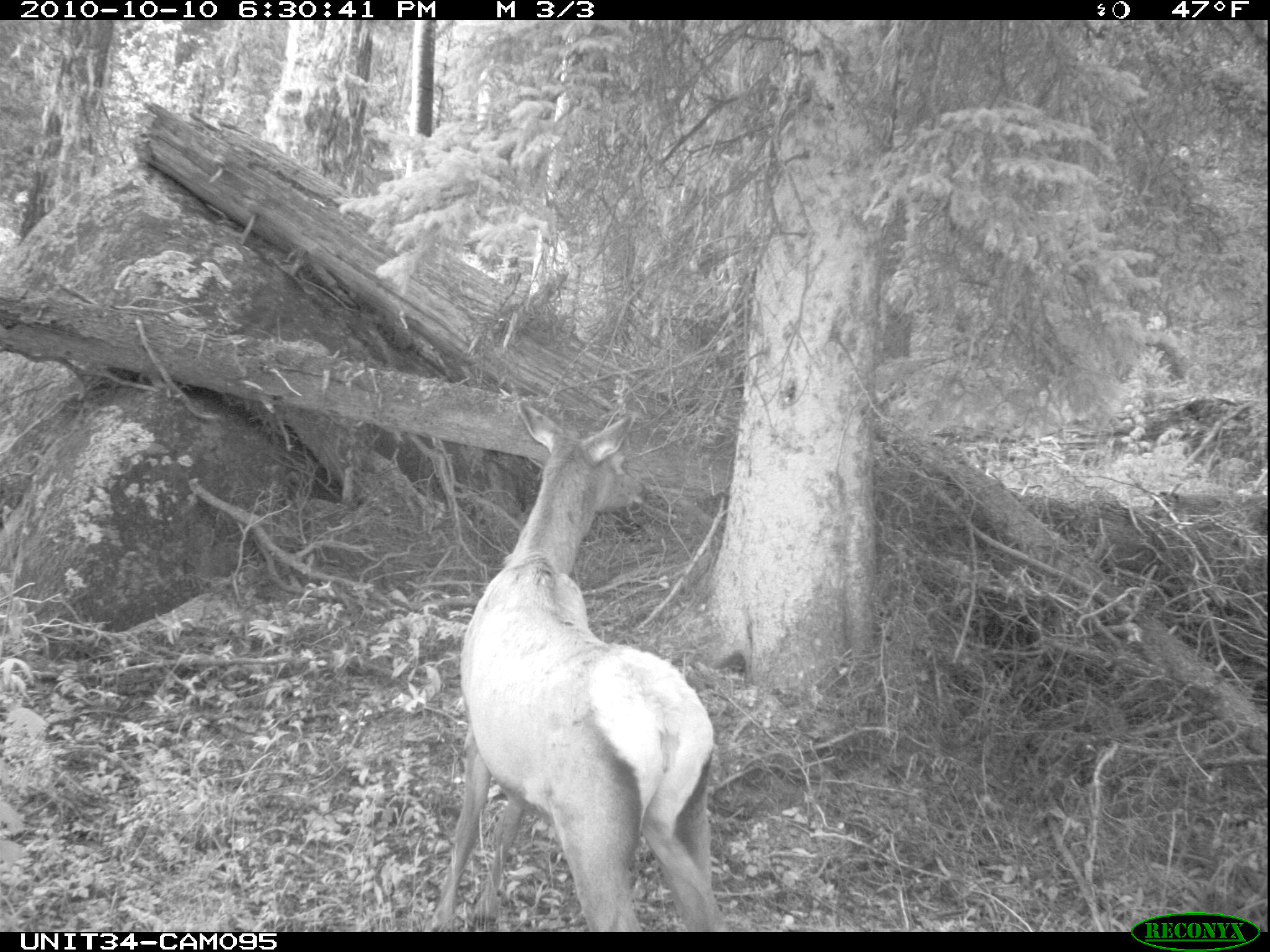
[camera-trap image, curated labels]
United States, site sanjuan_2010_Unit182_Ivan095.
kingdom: Animalia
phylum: Chordata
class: Mammalia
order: Artiodactyla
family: Cervidae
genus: Cervus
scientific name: Cervus elaphus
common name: red deer